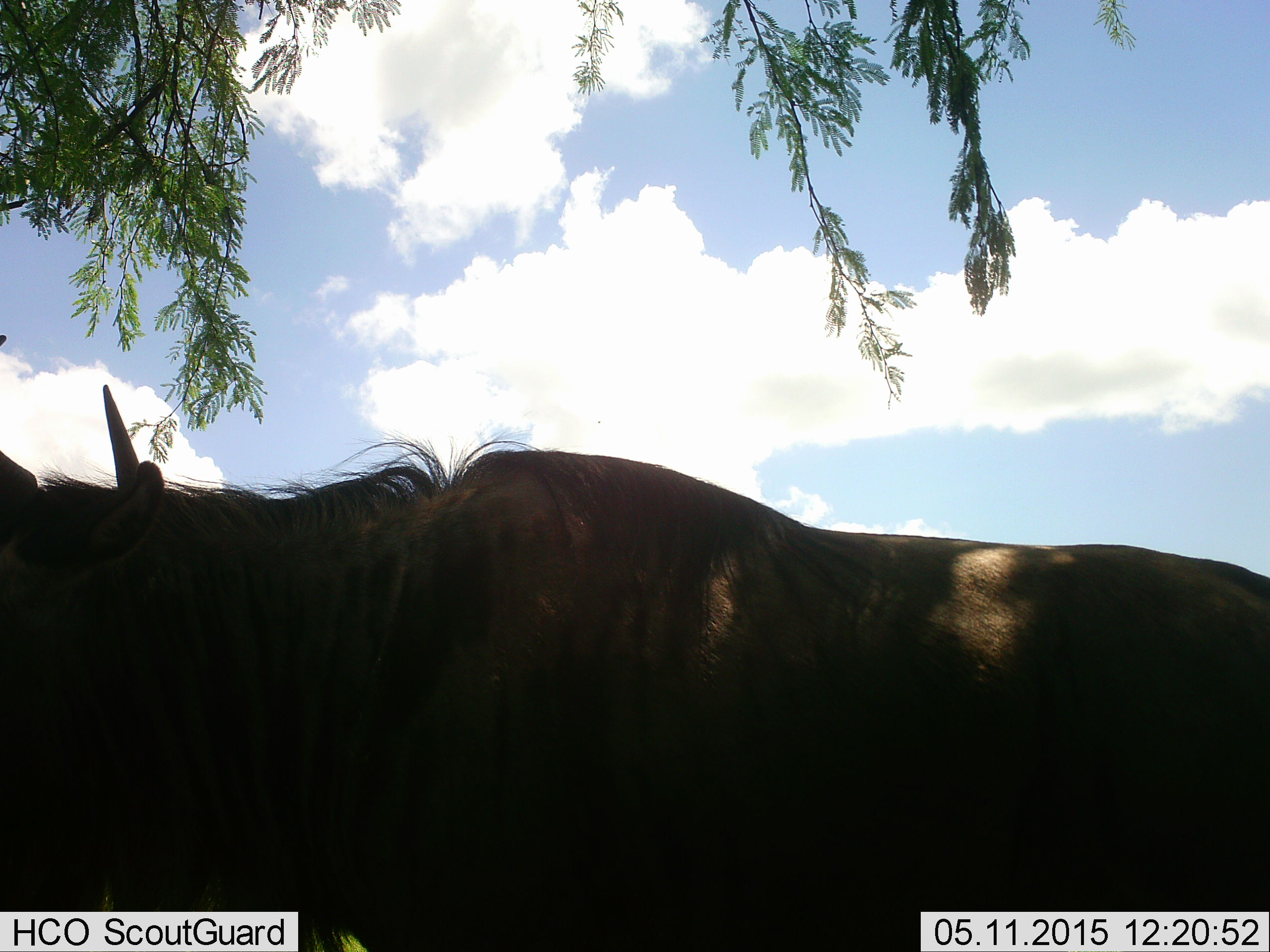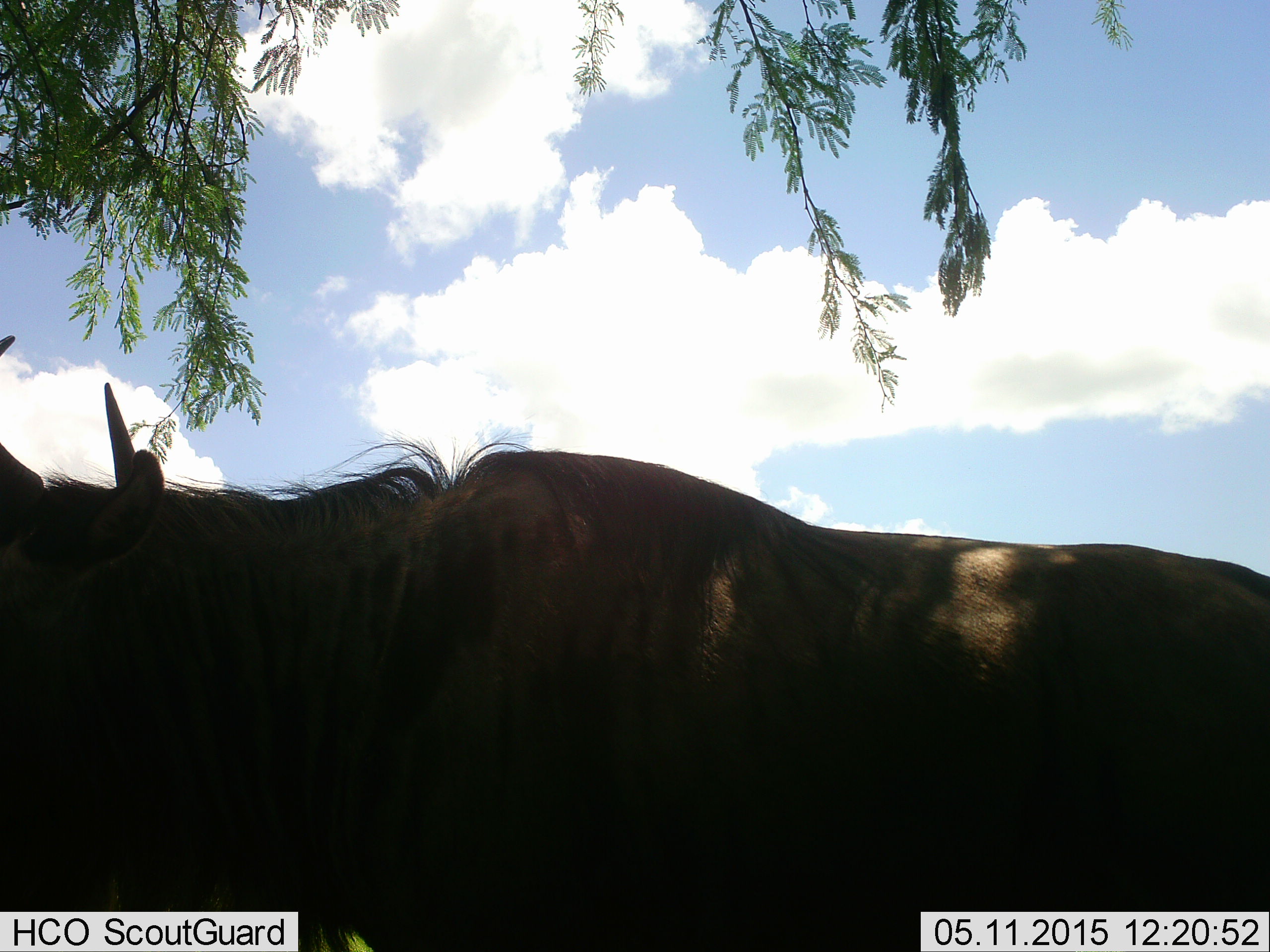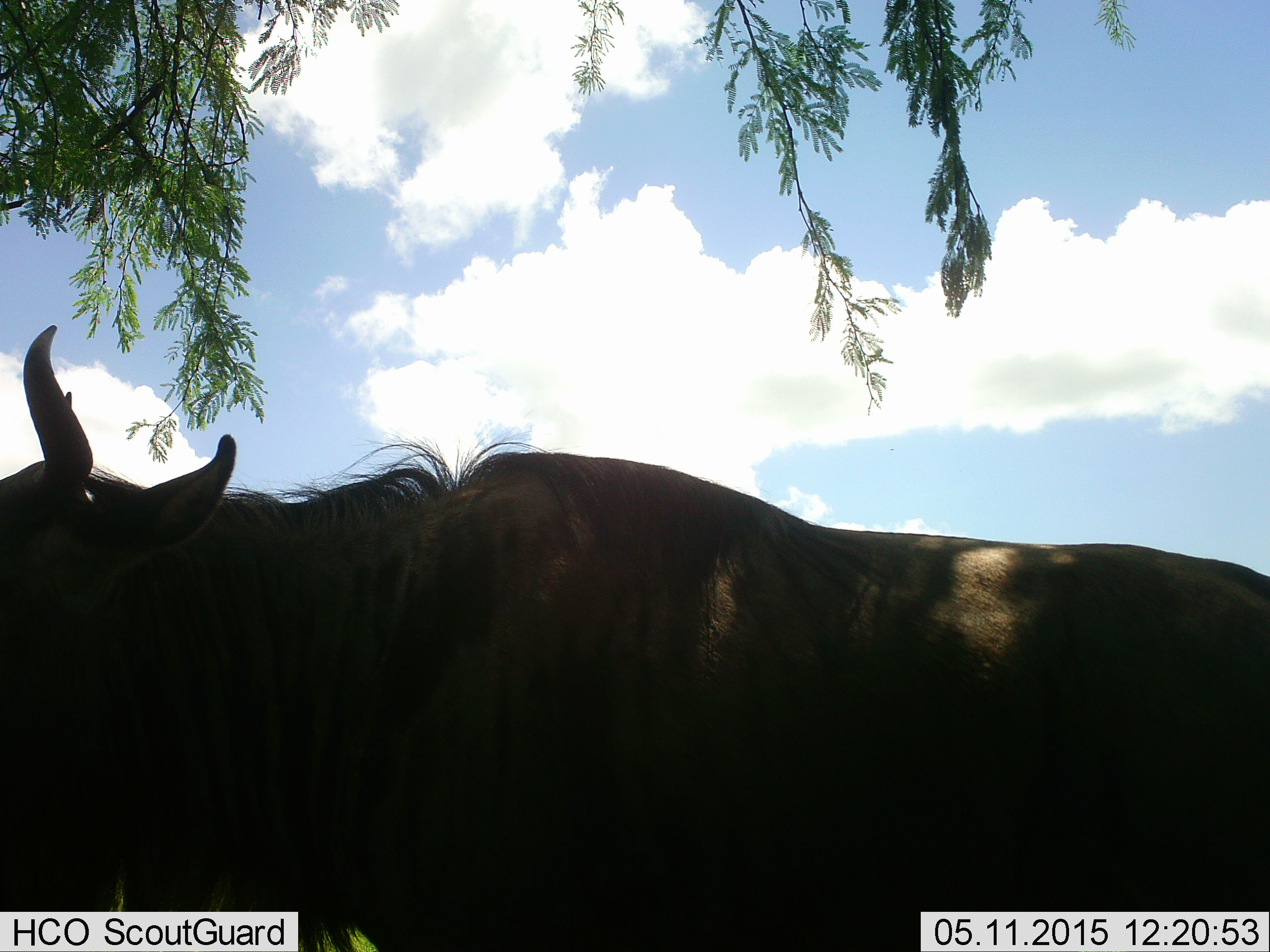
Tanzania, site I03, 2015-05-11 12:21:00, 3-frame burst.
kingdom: Animalia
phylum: Chordata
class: Mammalia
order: Artiodactyla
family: Bovidae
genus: Connochaetes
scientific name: Connochaetes taurinus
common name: blue wildebeest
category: wildebeest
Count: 2.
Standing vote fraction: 100%.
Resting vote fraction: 10%.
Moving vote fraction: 0%.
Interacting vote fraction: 0%.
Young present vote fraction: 0%.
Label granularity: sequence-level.